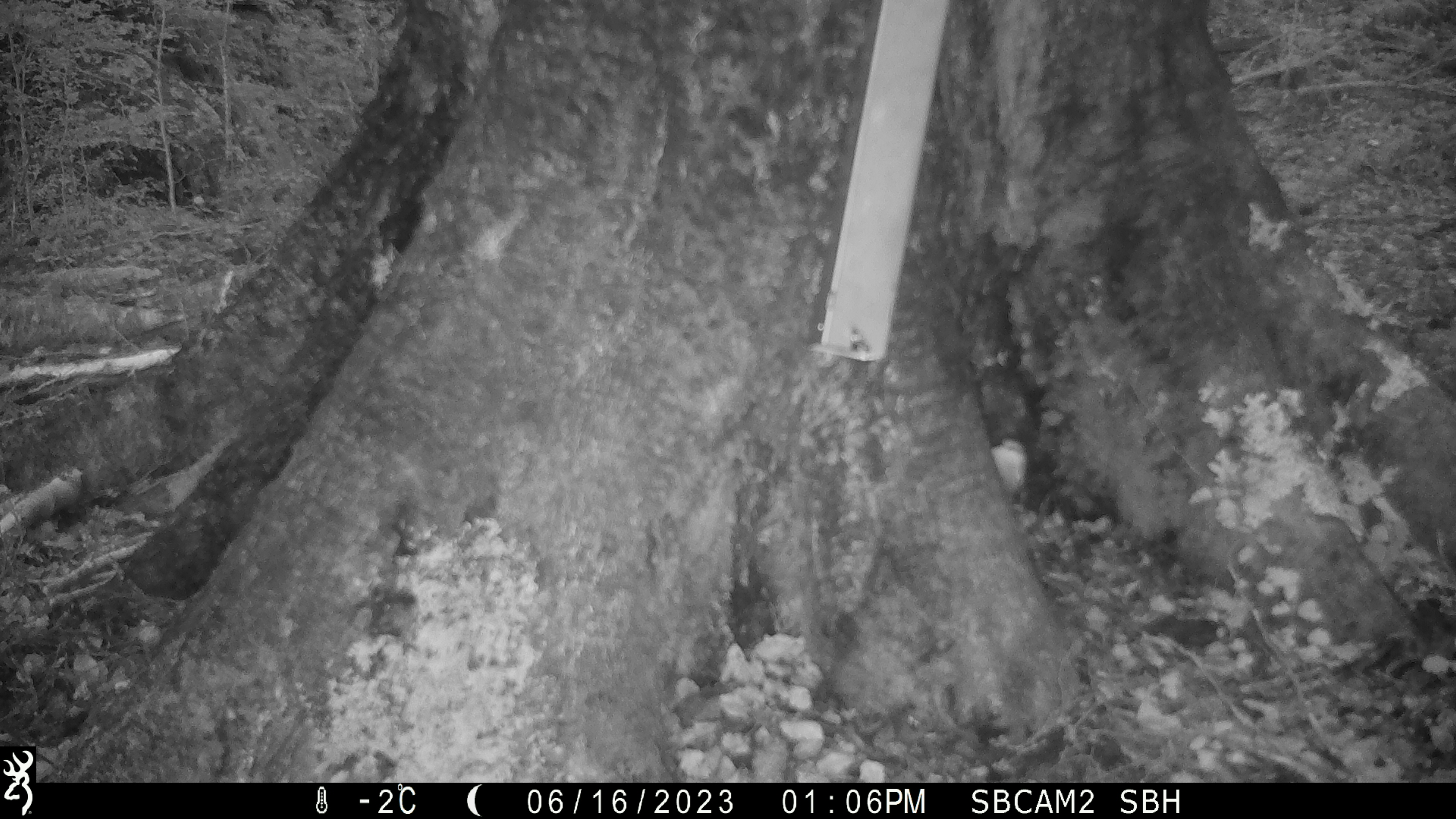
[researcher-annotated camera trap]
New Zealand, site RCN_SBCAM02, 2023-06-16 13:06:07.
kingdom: Animalia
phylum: Chordata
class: Aves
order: Passeriformes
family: Acanthisittidae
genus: Acanthisitta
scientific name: Acanthisitta chloris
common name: rifleman